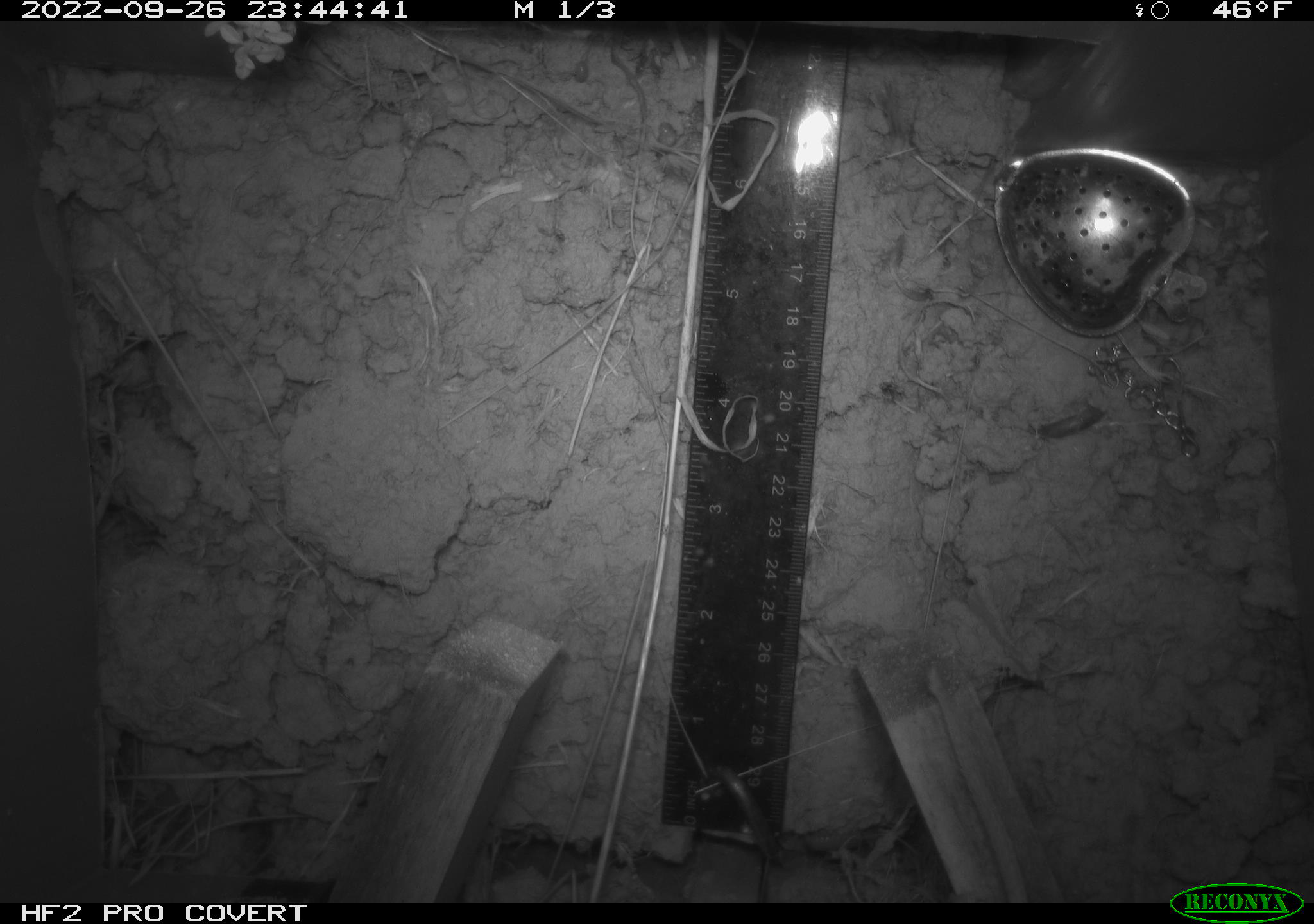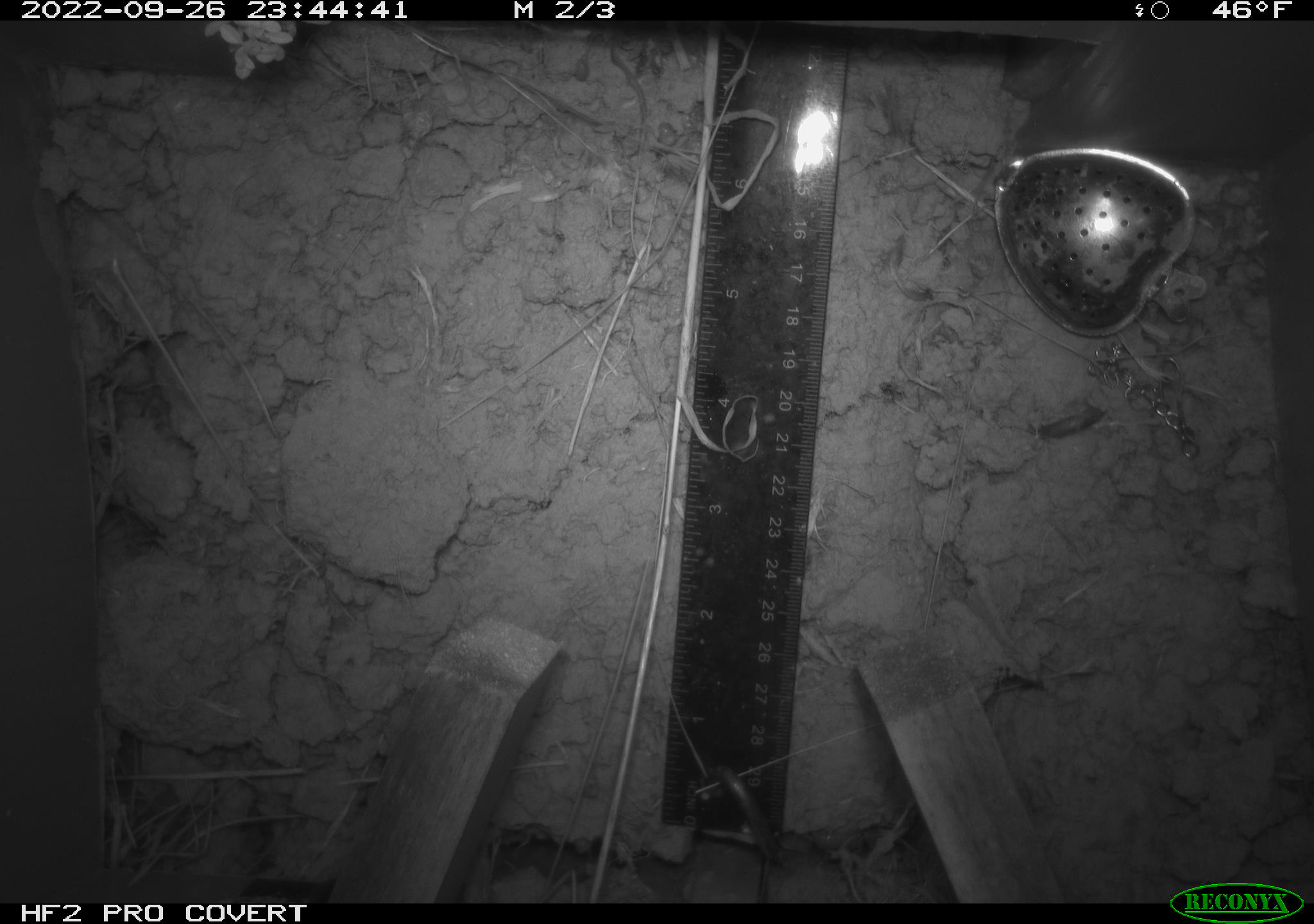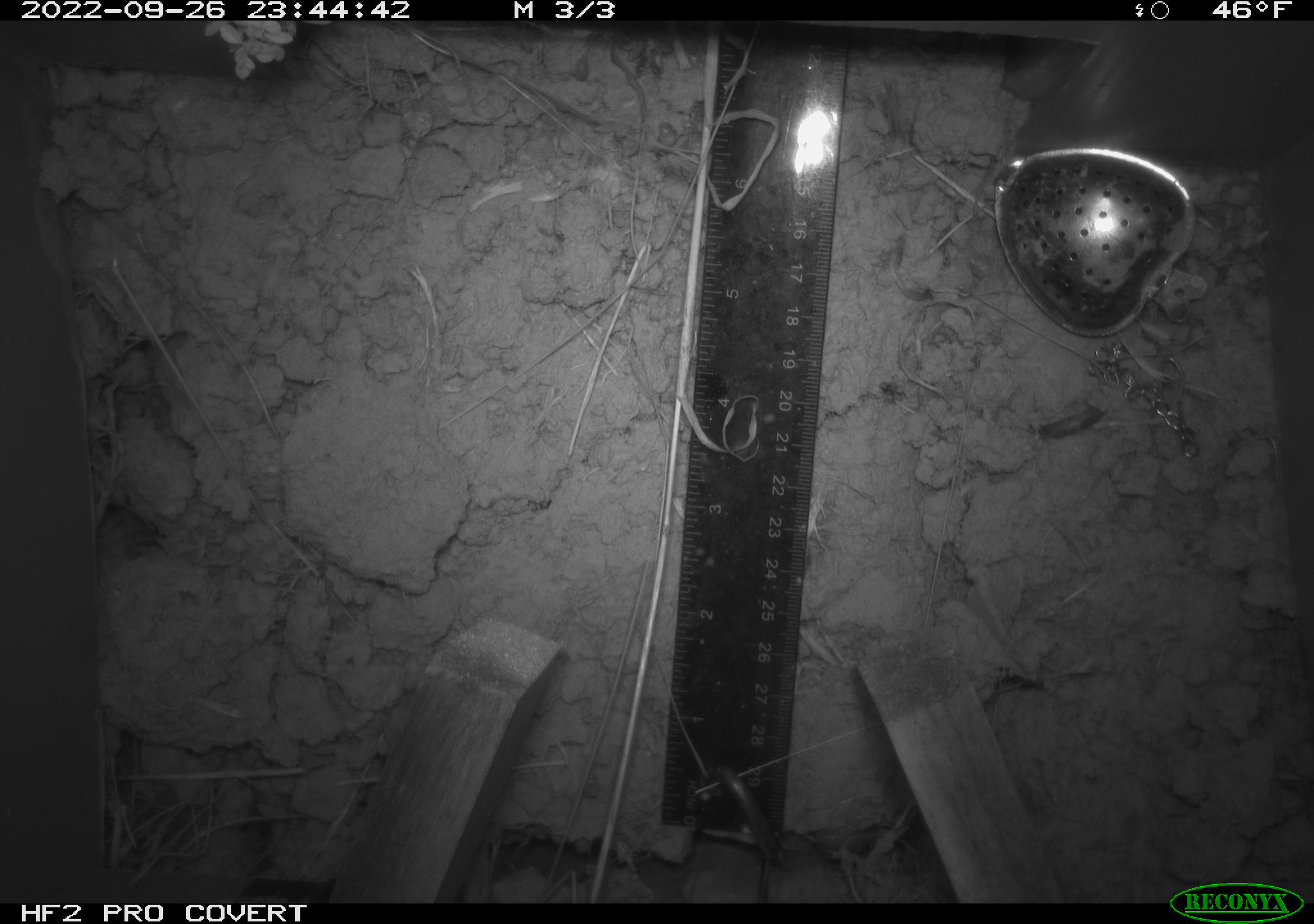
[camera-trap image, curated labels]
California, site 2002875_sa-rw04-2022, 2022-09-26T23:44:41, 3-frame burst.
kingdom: Animalia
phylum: Chordata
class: Mammalia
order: Rodentia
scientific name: Rodentia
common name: mouse species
Mouse species (Rodentia).